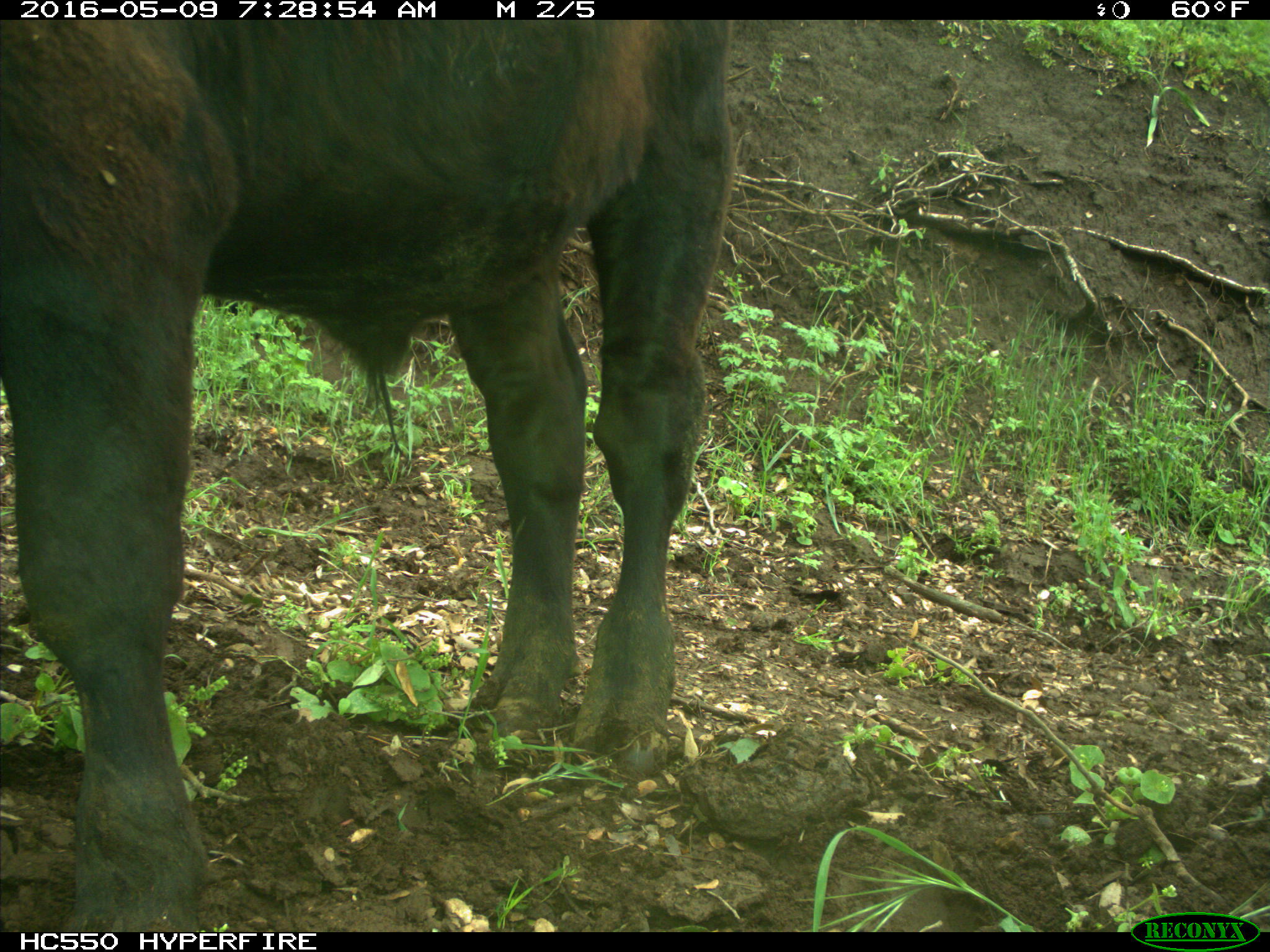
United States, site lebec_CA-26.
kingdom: Animalia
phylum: Chordata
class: Mammalia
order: Artiodactyla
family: Bovidae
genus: Bos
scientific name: Bos taurus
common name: domestic cow